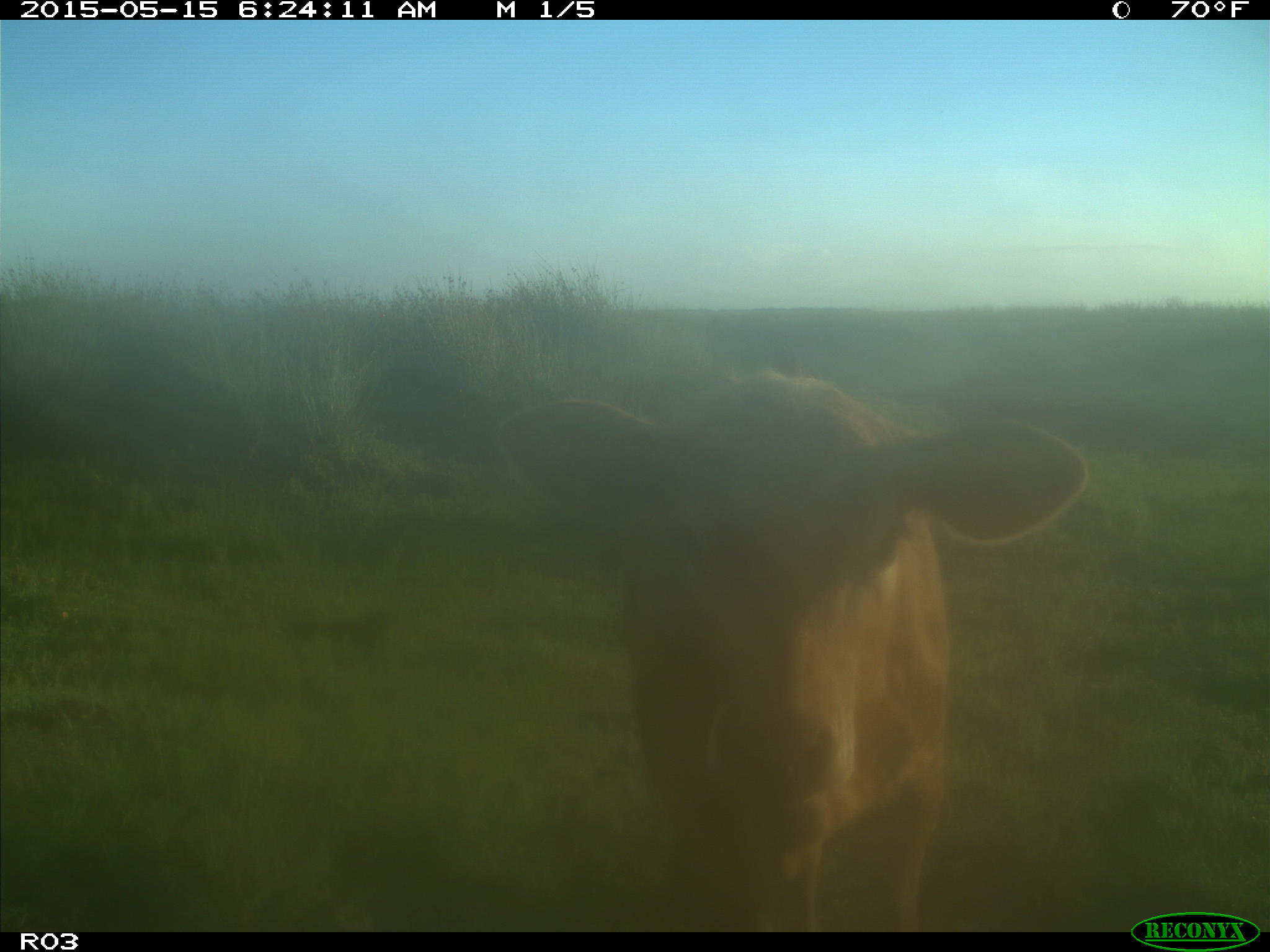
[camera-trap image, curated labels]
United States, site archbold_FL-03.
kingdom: Animalia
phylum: Chordata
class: Mammalia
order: Artiodactyla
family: Bovidae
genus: Bos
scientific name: Bos taurus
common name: domestic cow